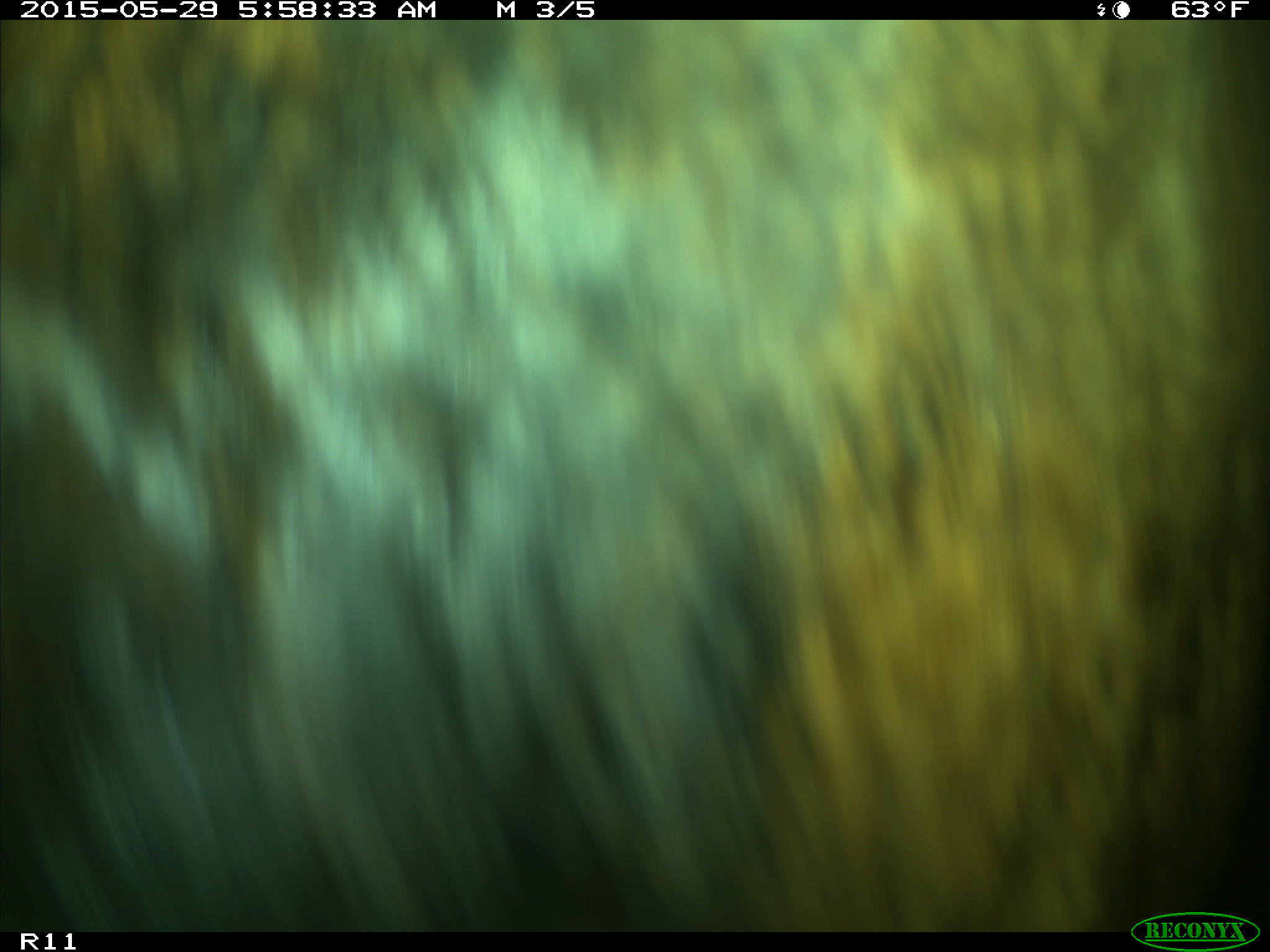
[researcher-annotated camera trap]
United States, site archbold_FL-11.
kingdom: Animalia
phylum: Chordata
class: Mammalia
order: Artiodactyla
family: Bovidae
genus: Bos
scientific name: Bos taurus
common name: domestic cow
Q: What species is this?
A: Bos taurus (domestic cow).